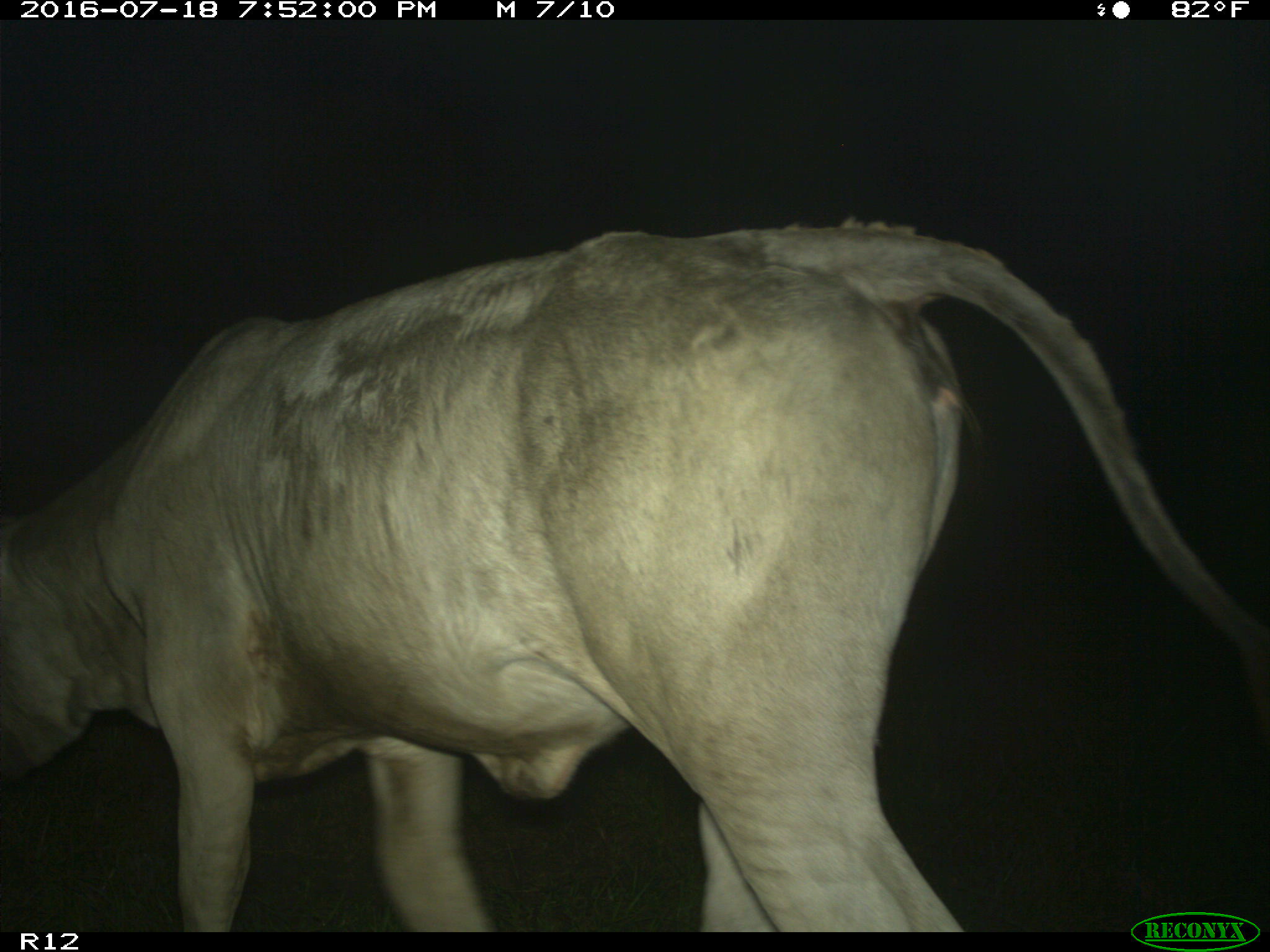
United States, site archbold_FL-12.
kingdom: Animalia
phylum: Chordata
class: Mammalia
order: Artiodactyla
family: Bovidae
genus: Bos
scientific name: Bos taurus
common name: domestic cow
Bos taurus (domestic cow).